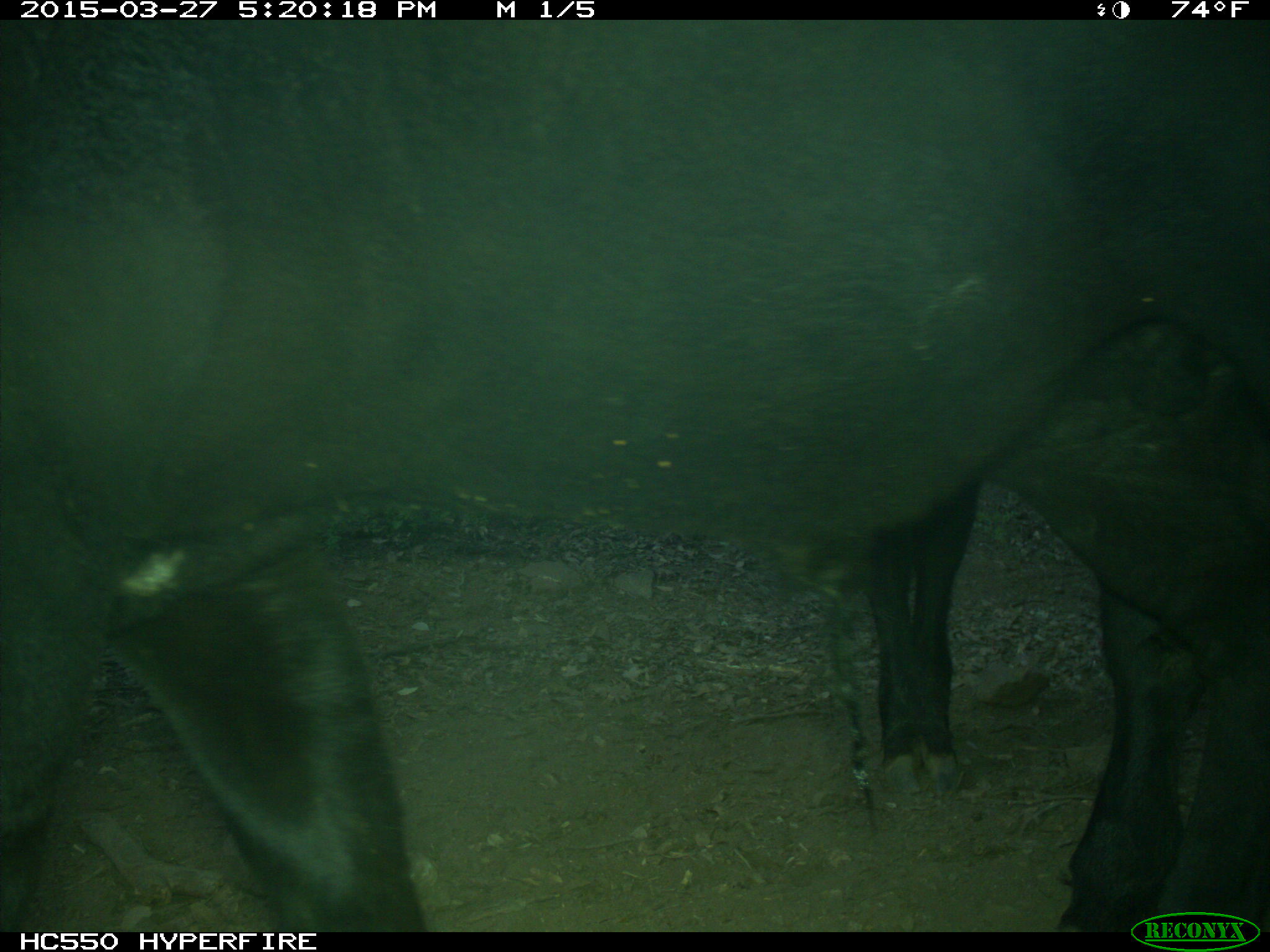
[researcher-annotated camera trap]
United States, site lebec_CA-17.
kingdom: Animalia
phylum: Chordata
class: Mammalia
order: Artiodactyla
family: Bovidae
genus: Bos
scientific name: Bos taurus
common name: domestic cow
Bos taurus (domestic cow).